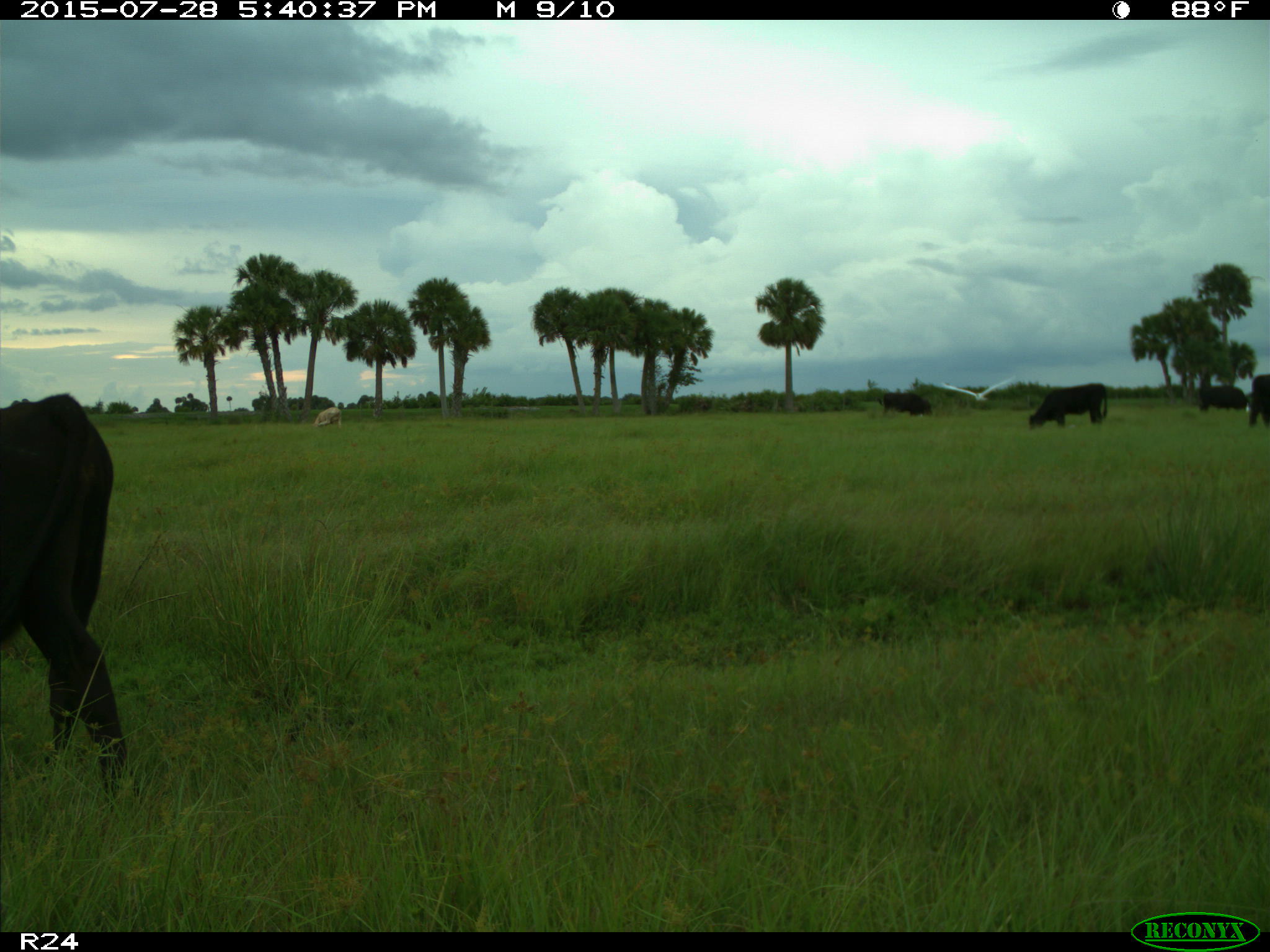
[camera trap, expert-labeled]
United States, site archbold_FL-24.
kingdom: Animalia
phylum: Chordata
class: Mammalia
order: Artiodactyla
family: Bovidae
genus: Bos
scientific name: Bos taurus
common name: domestic cow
Bos taurus (domestic cow).